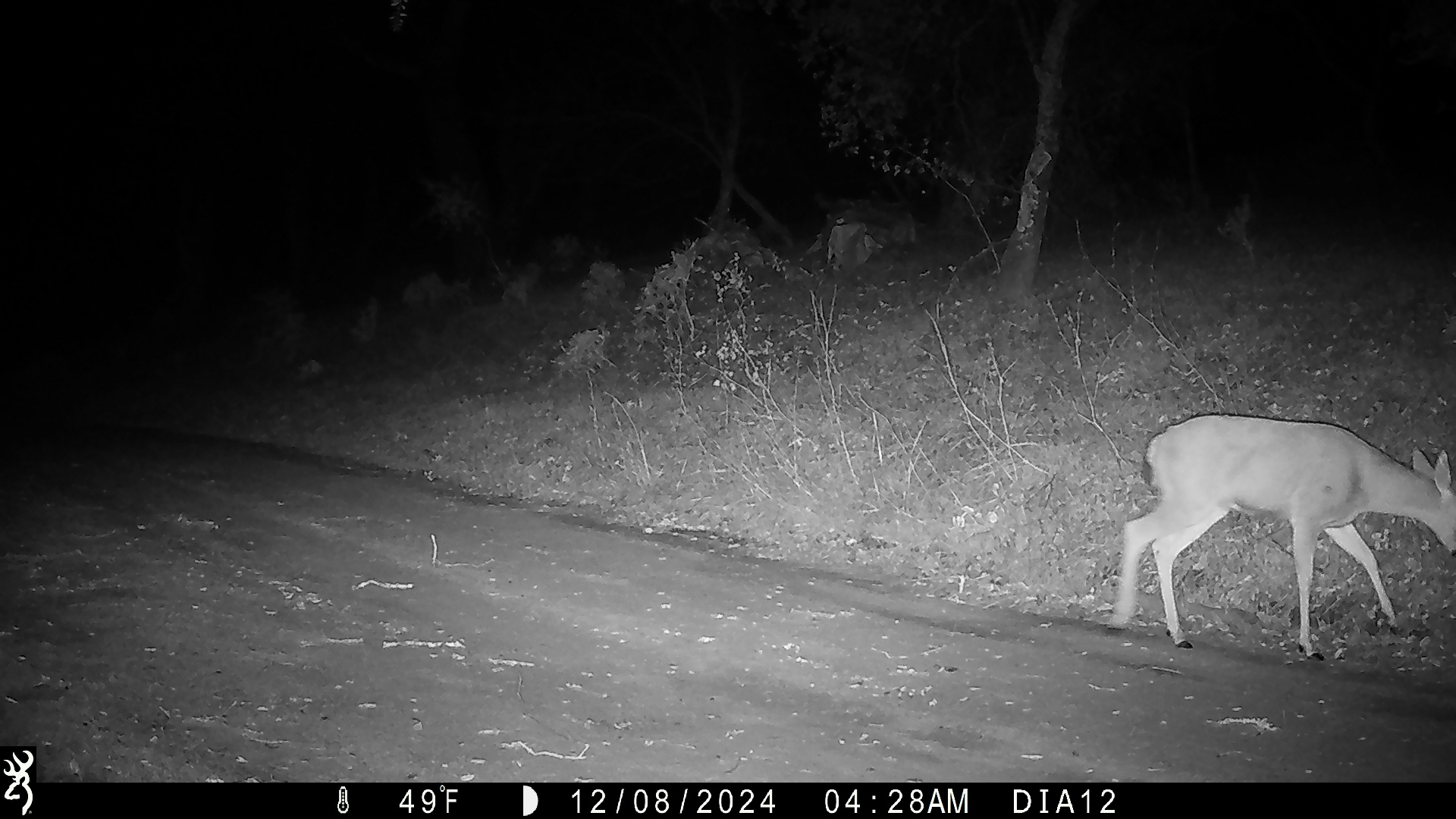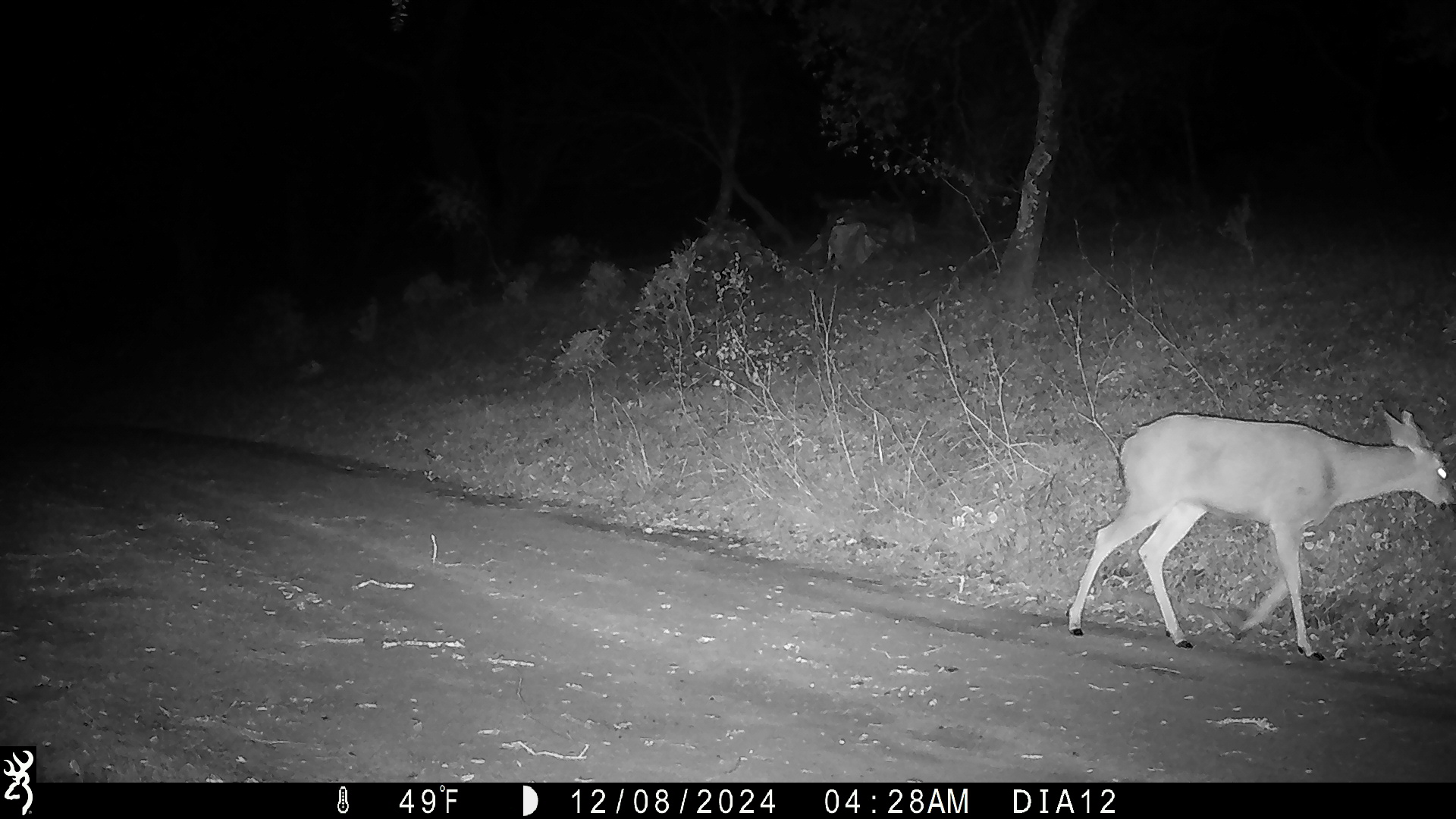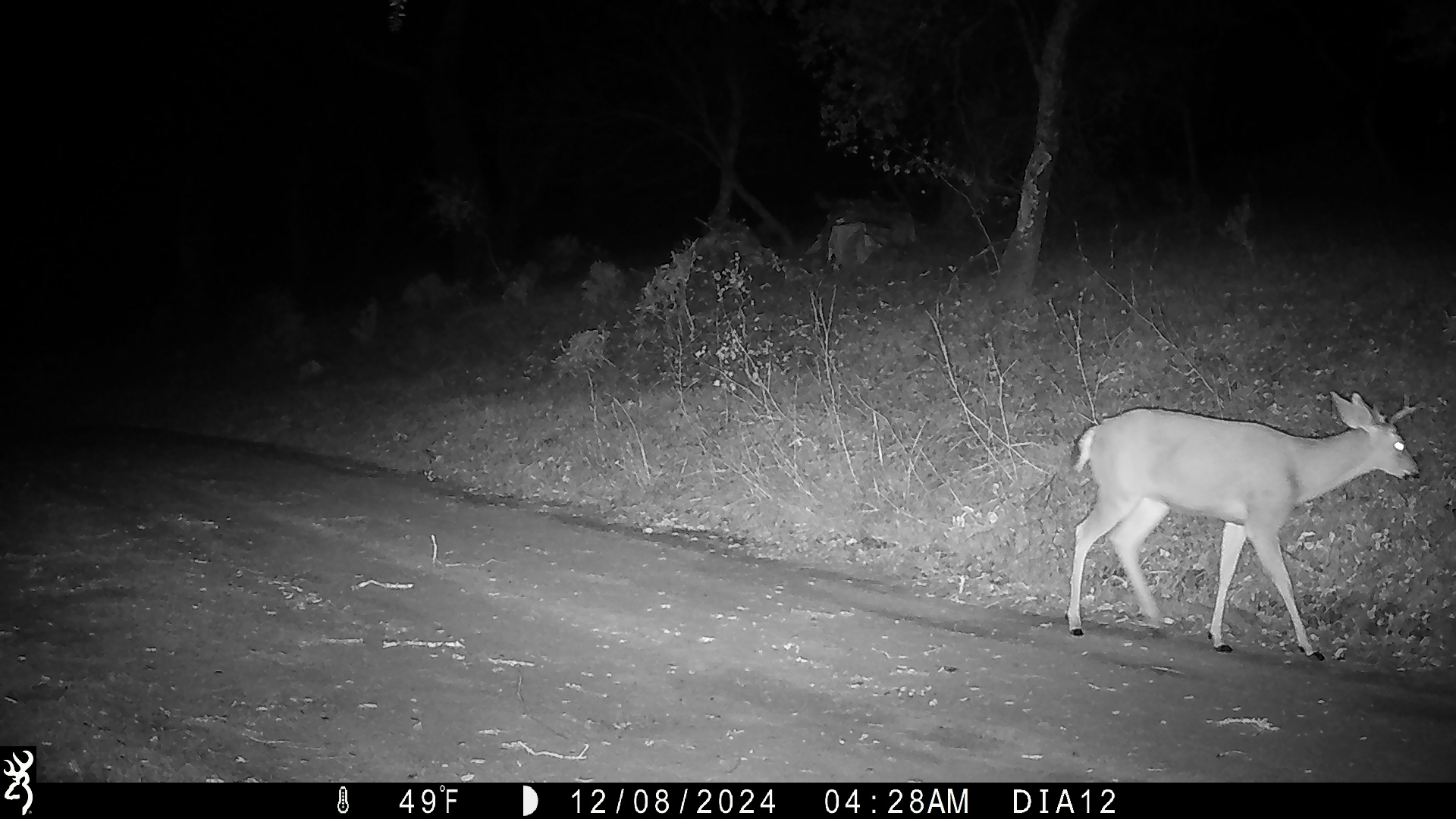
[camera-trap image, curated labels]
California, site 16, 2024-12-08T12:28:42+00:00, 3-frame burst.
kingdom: Animalia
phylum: Chordata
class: Mammalia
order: Artiodactyla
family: Cervidae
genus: Odocoileus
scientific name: Odocoileus hemionus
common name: mule deer